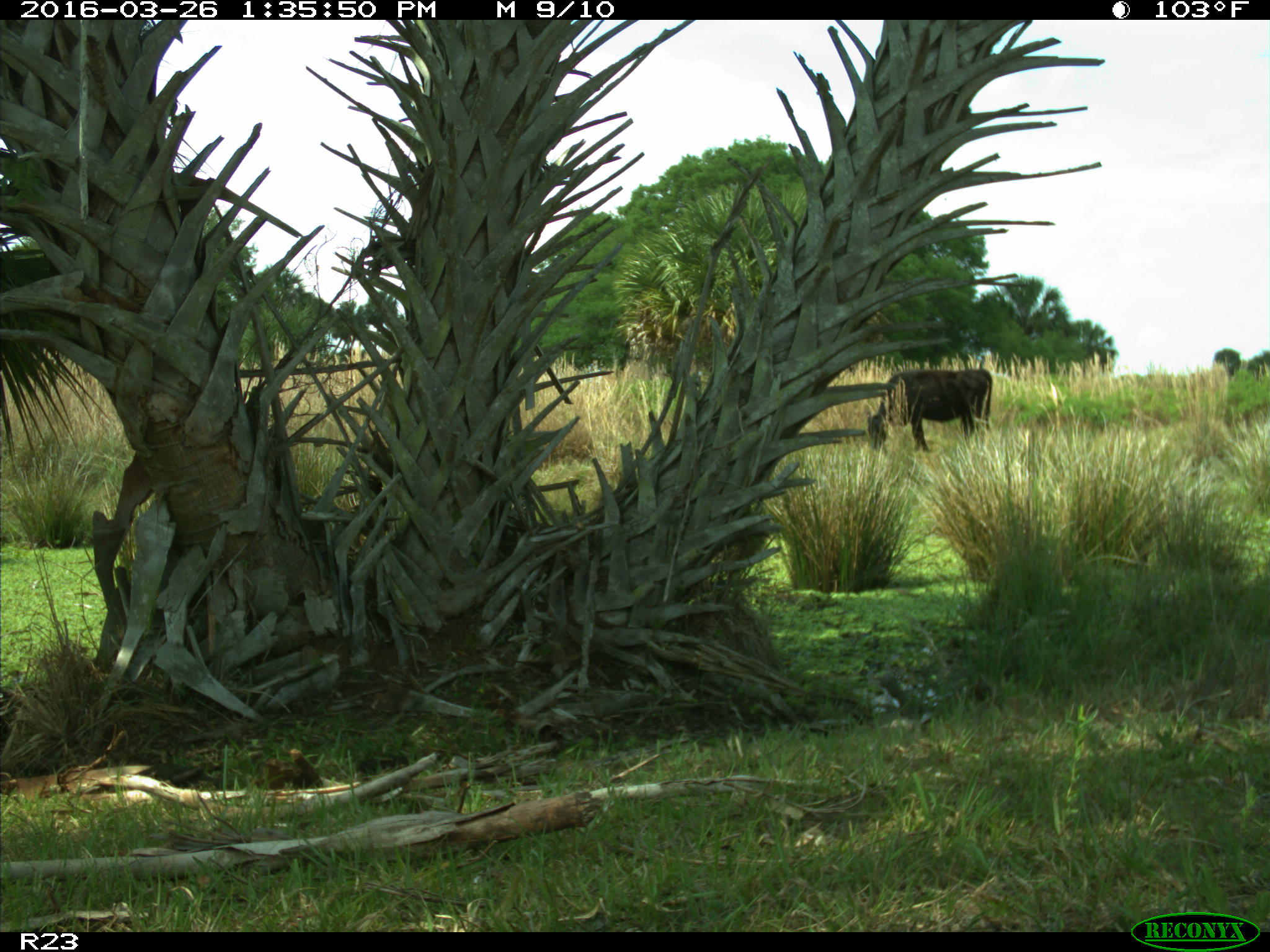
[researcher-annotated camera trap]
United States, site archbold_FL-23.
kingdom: Animalia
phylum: Chordata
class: Mammalia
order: Artiodactyla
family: Bovidae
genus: Bos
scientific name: Bos taurus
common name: domestic cow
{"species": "Bos taurus (domestic cow)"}